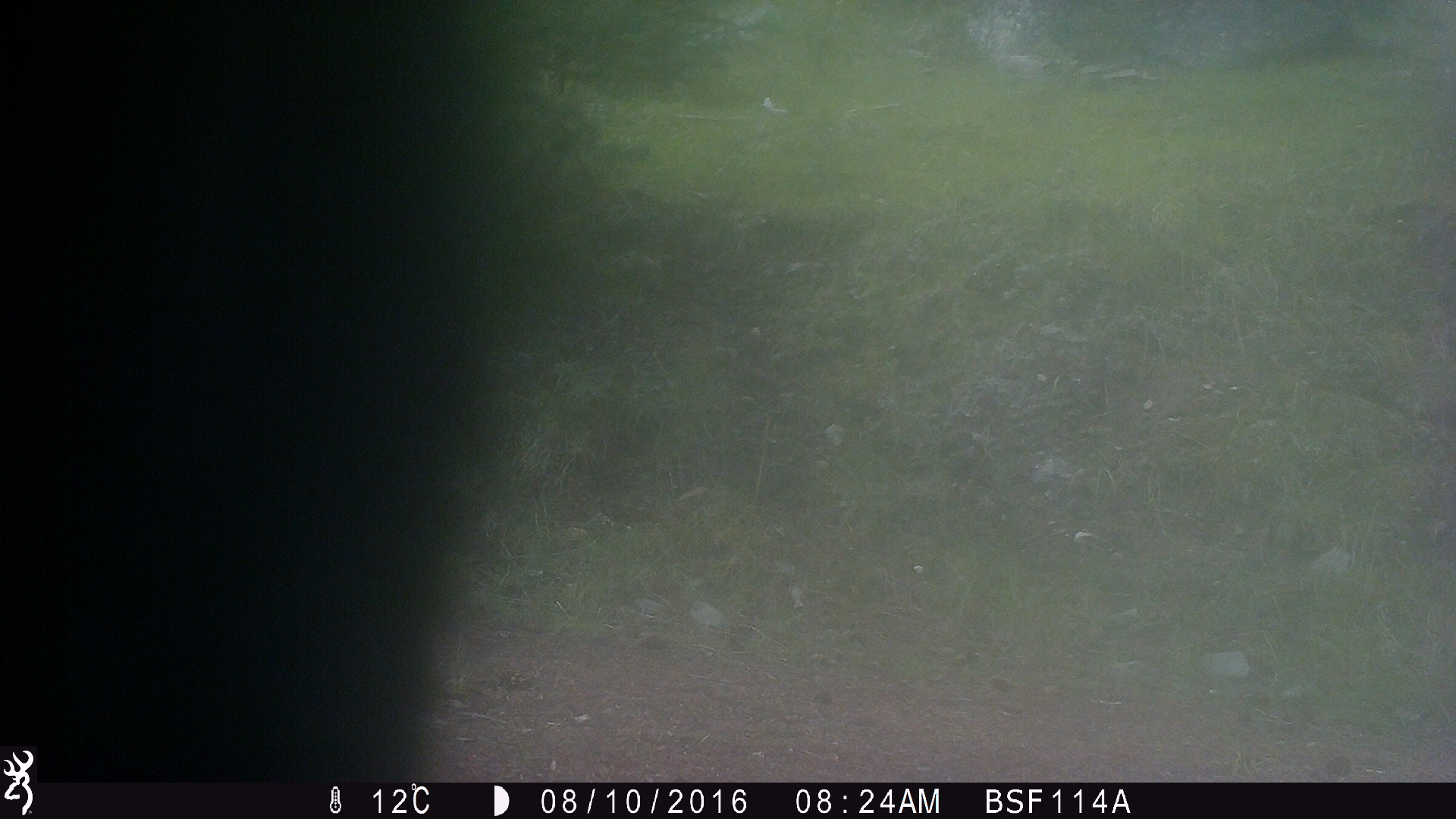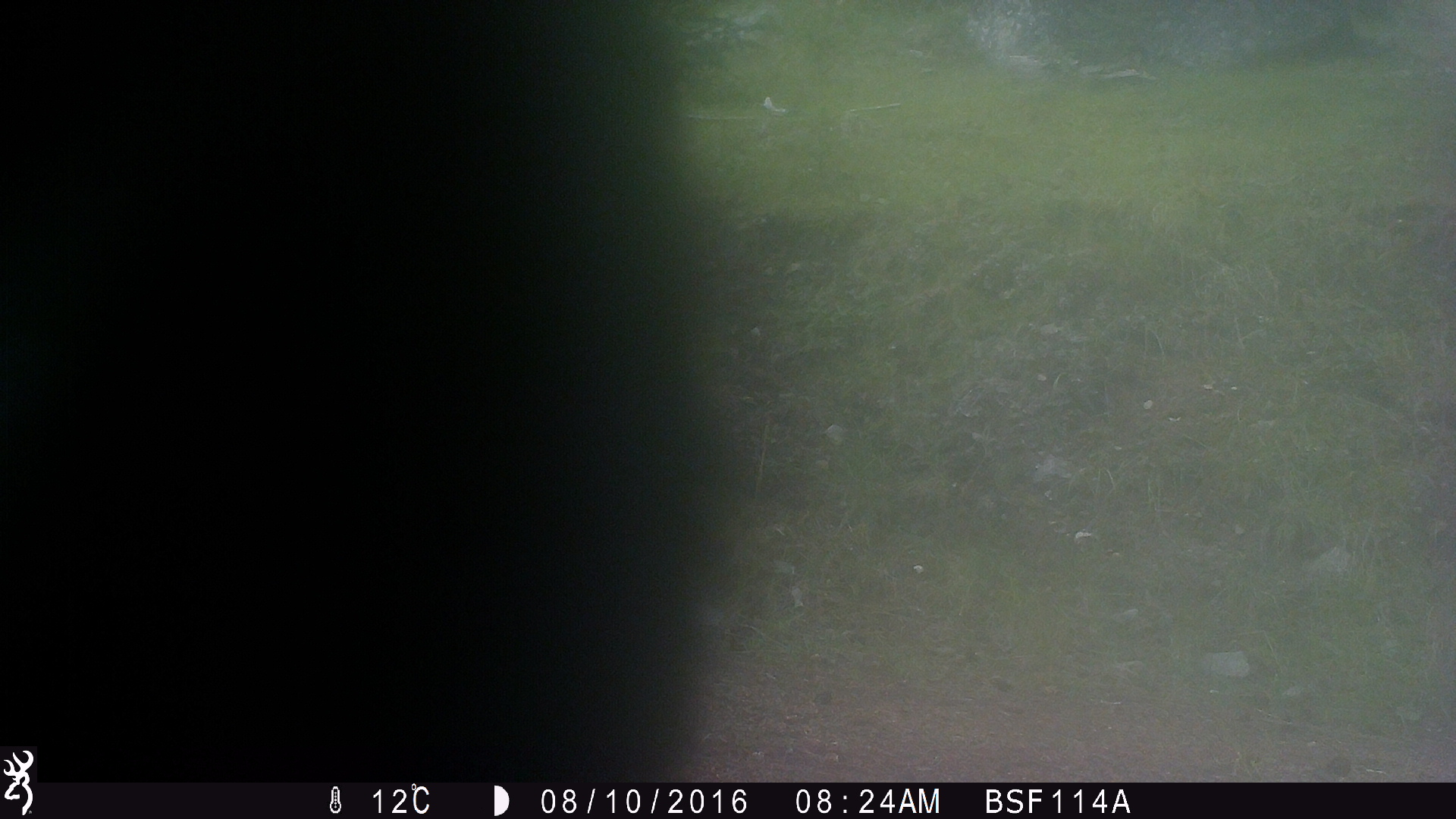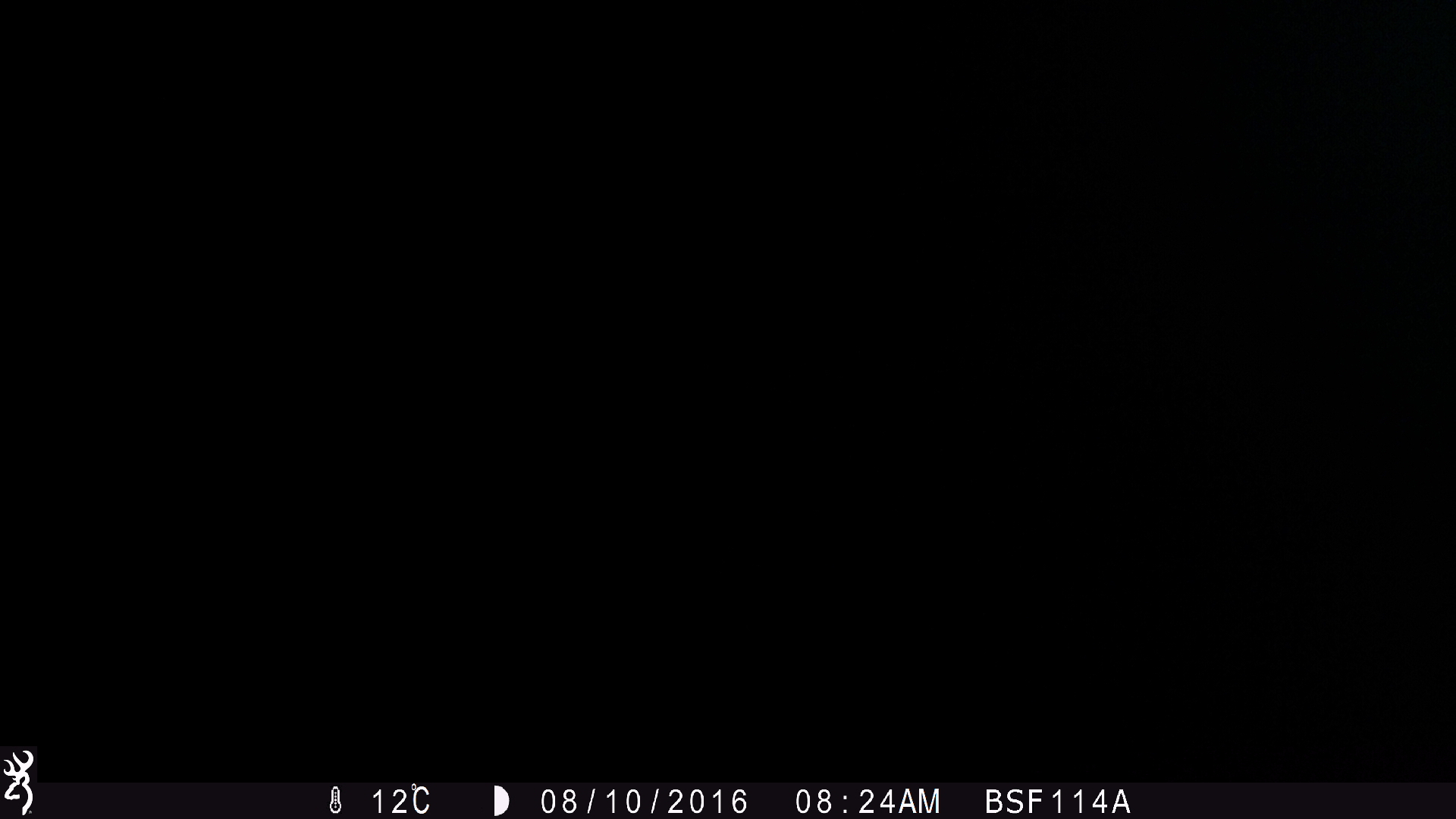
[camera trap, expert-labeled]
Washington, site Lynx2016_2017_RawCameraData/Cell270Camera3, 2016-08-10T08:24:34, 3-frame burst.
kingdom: Animalia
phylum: Chordata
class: Mammalia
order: Artiodactyla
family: Bovidae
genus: Bos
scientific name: Bos taurus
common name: domestic cattle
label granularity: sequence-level